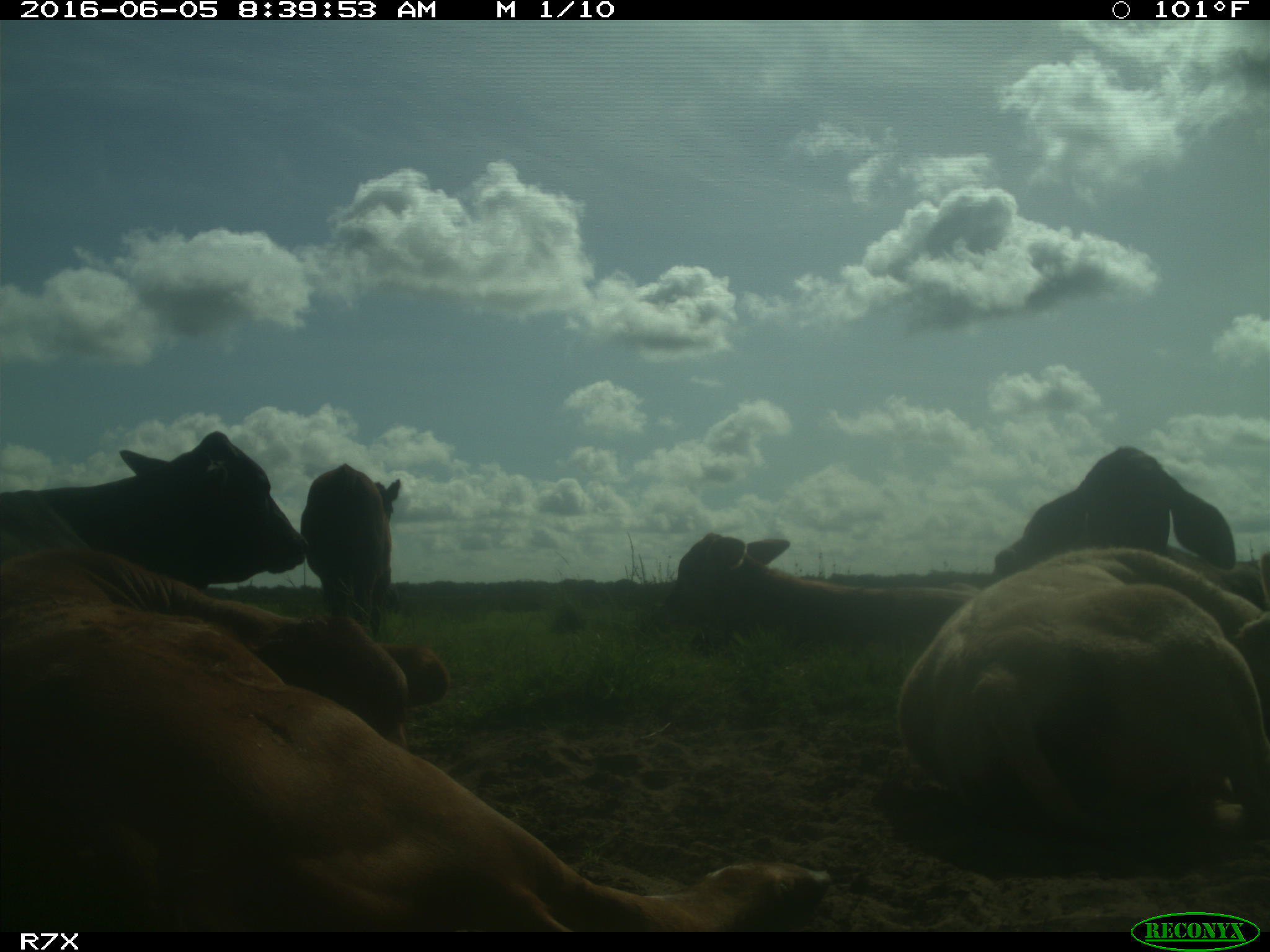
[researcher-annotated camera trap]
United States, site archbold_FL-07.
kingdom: Animalia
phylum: Chordata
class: Mammalia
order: Artiodactyla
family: Bovidae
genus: Bos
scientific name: Bos taurus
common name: domestic cow